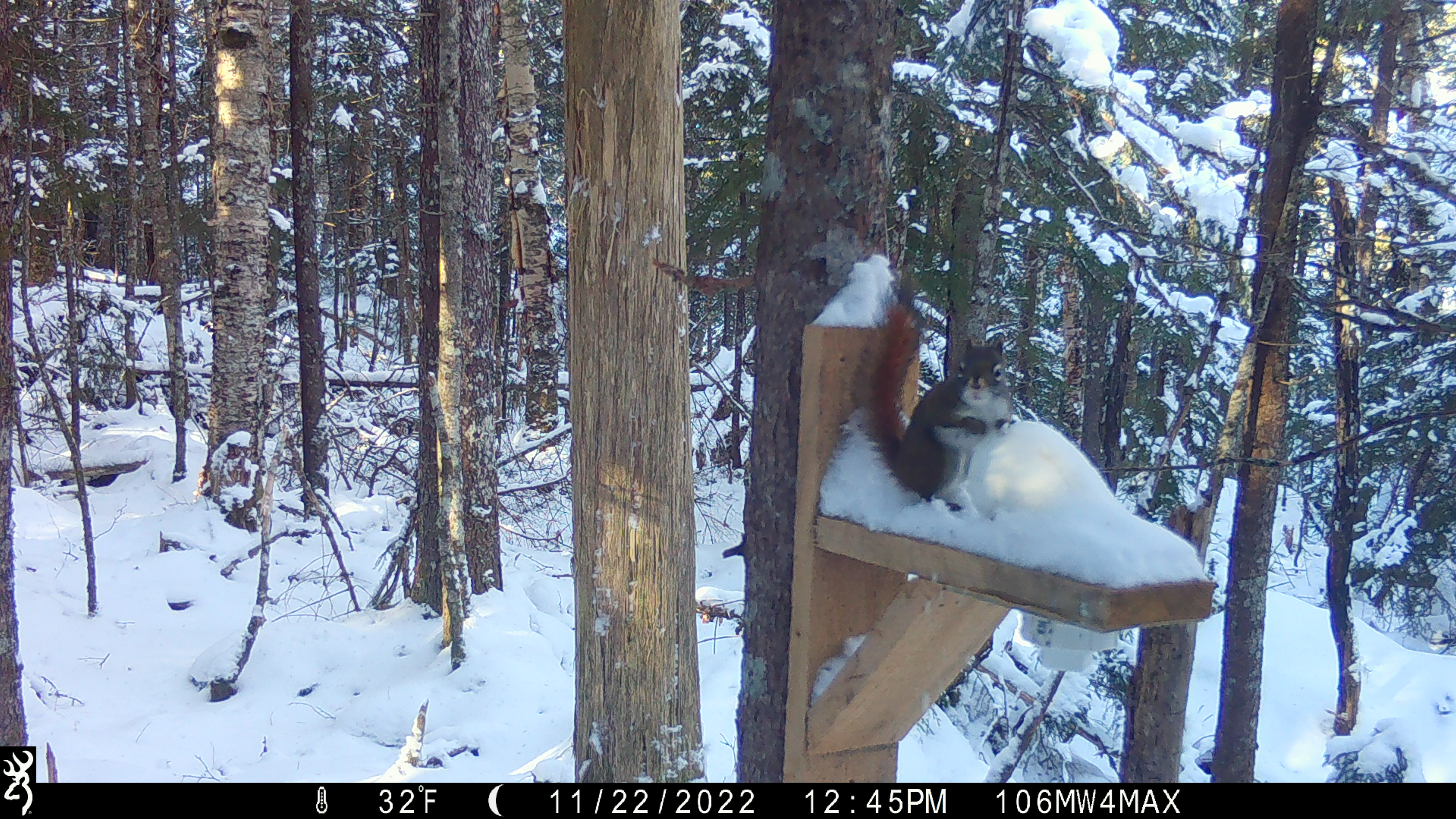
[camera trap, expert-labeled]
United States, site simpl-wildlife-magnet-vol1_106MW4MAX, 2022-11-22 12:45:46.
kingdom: Animalia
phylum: Chordata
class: Mammalia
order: Rodentia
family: Sciuridae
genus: Tamiasciurus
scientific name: Tamiasciurus hudsonicus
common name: red squirrel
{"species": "red squirrel (Tamiasciurus hudsonicus)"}